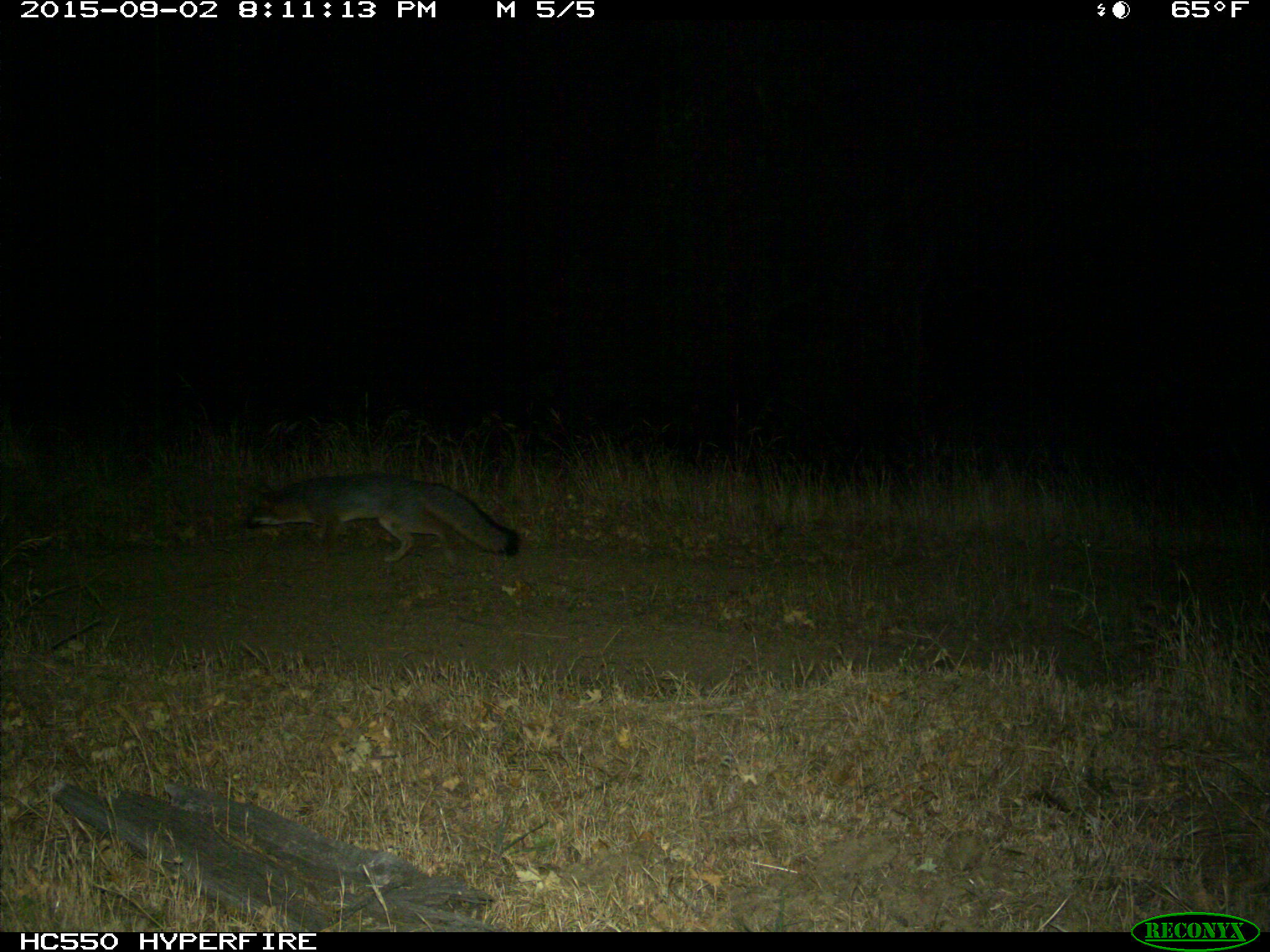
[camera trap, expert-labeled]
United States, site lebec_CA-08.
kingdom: Animalia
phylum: Chordata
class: Mammalia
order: Carnivora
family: Canidae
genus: Urocyon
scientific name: Urocyon cinereoargenteus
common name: gray fox